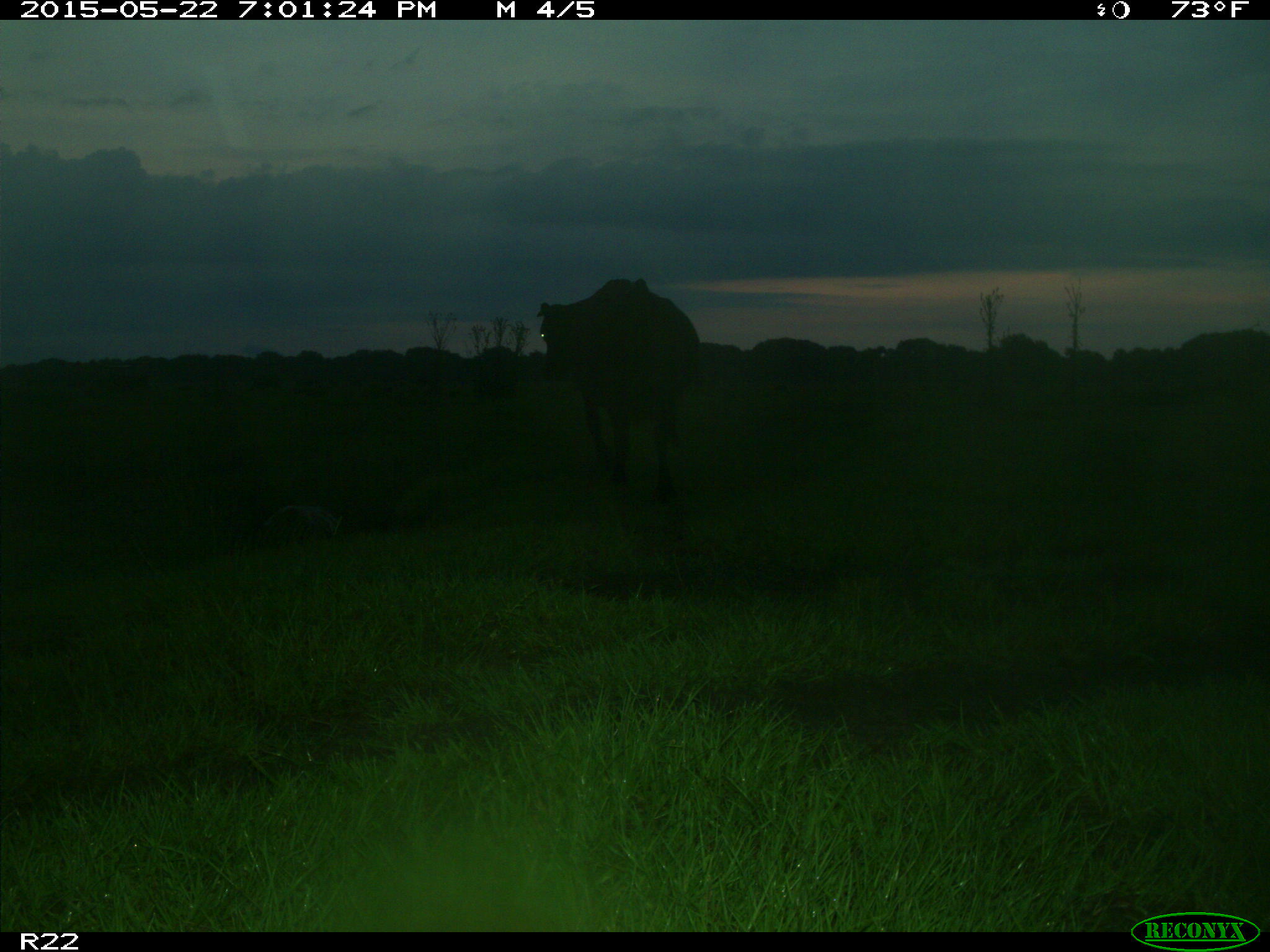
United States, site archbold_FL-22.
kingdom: Animalia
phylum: Chordata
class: Mammalia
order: Artiodactyla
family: Bovidae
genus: Bos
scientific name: Bos taurus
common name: domestic cow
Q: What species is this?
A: Bos taurus (domestic cow).